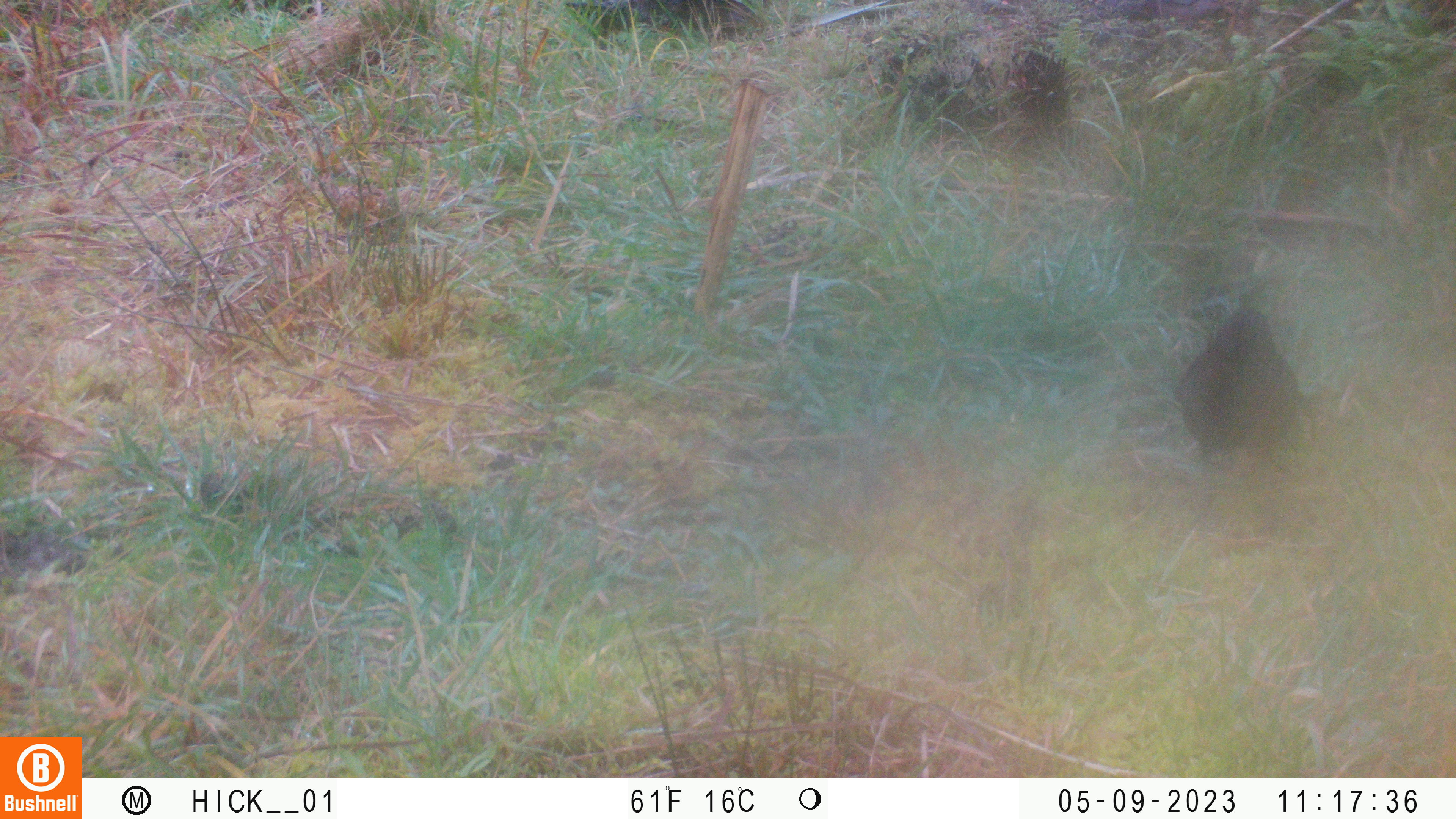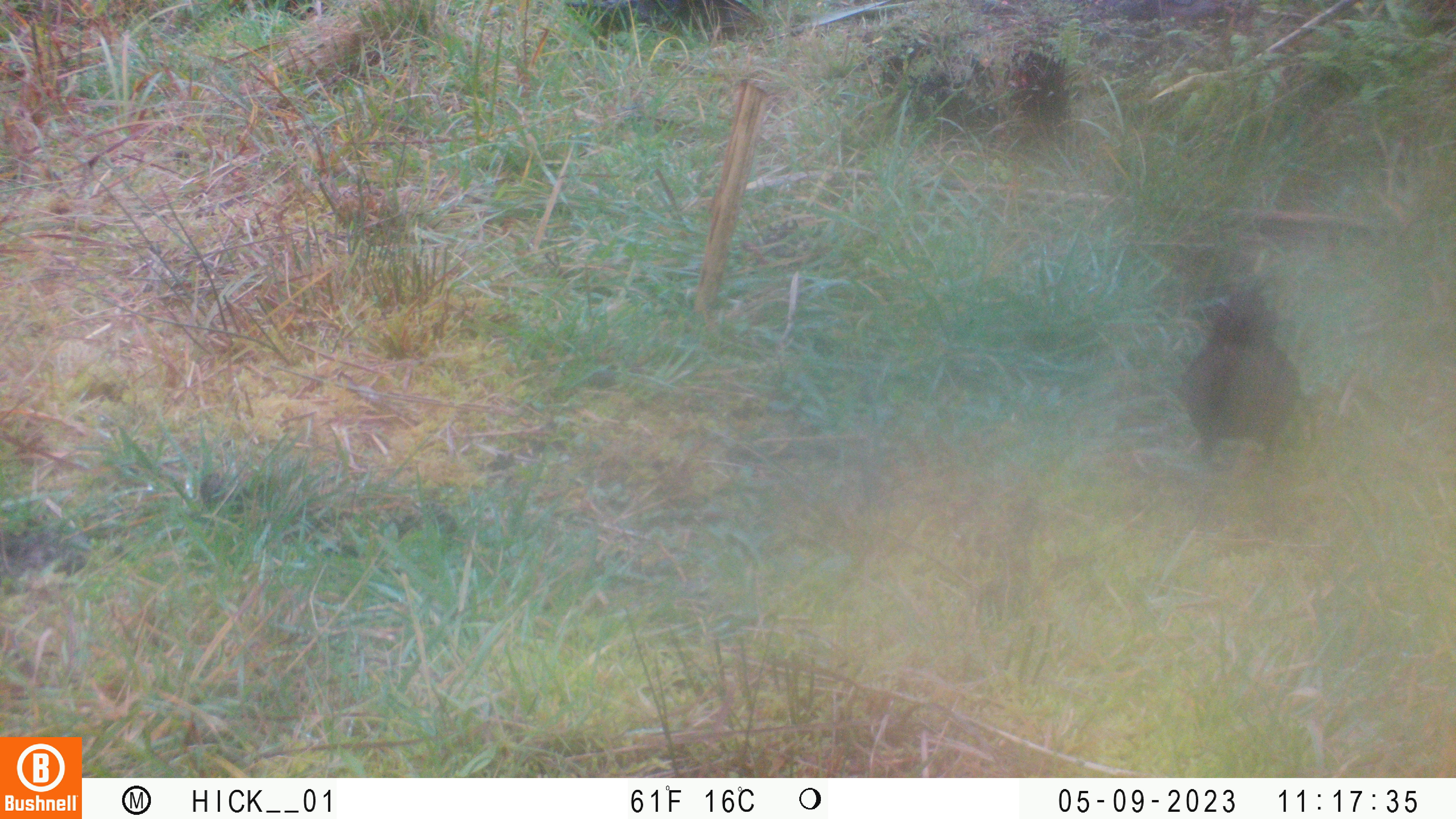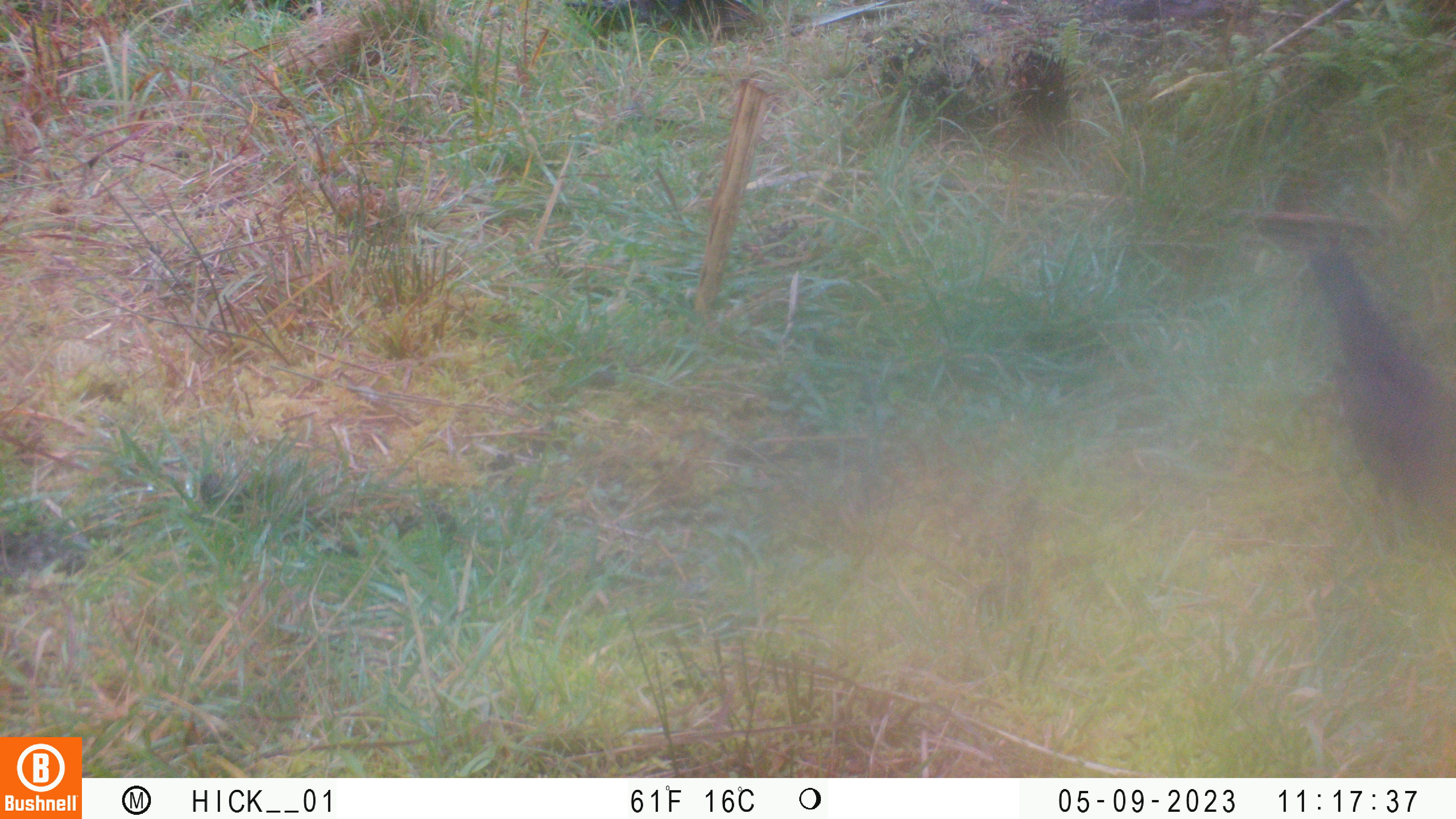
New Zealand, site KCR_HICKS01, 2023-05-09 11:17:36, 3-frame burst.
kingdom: Animalia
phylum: Chordata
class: Aves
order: Passeriformes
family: Turdidae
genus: Turdus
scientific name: Turdus merula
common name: eurasian blackbird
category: blackbird